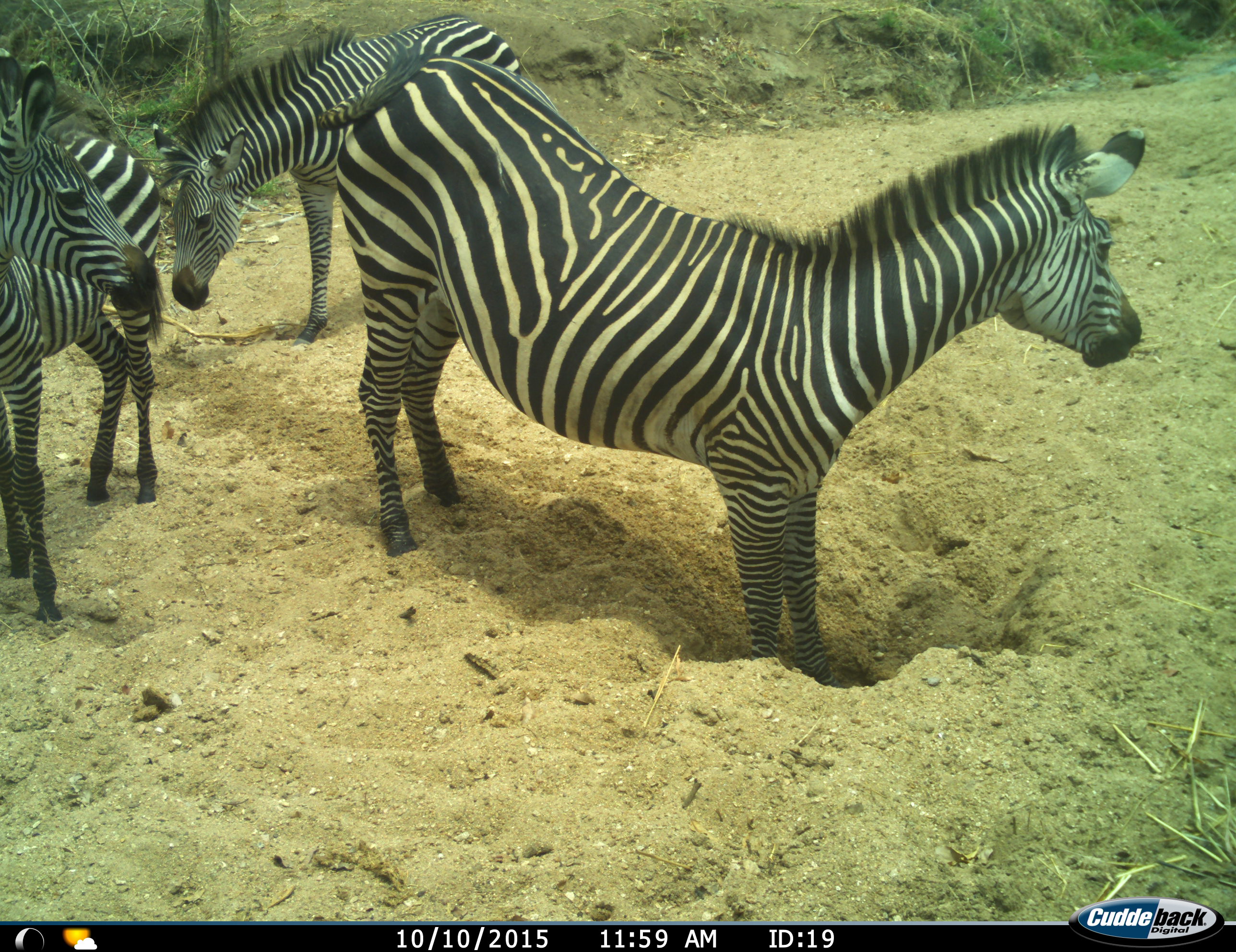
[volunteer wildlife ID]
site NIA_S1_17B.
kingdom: Animalia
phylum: Chordata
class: Mammalia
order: Perissodactyla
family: Equidae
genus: Equus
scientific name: Equus quagga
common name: plains zebra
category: zebraplains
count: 3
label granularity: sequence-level